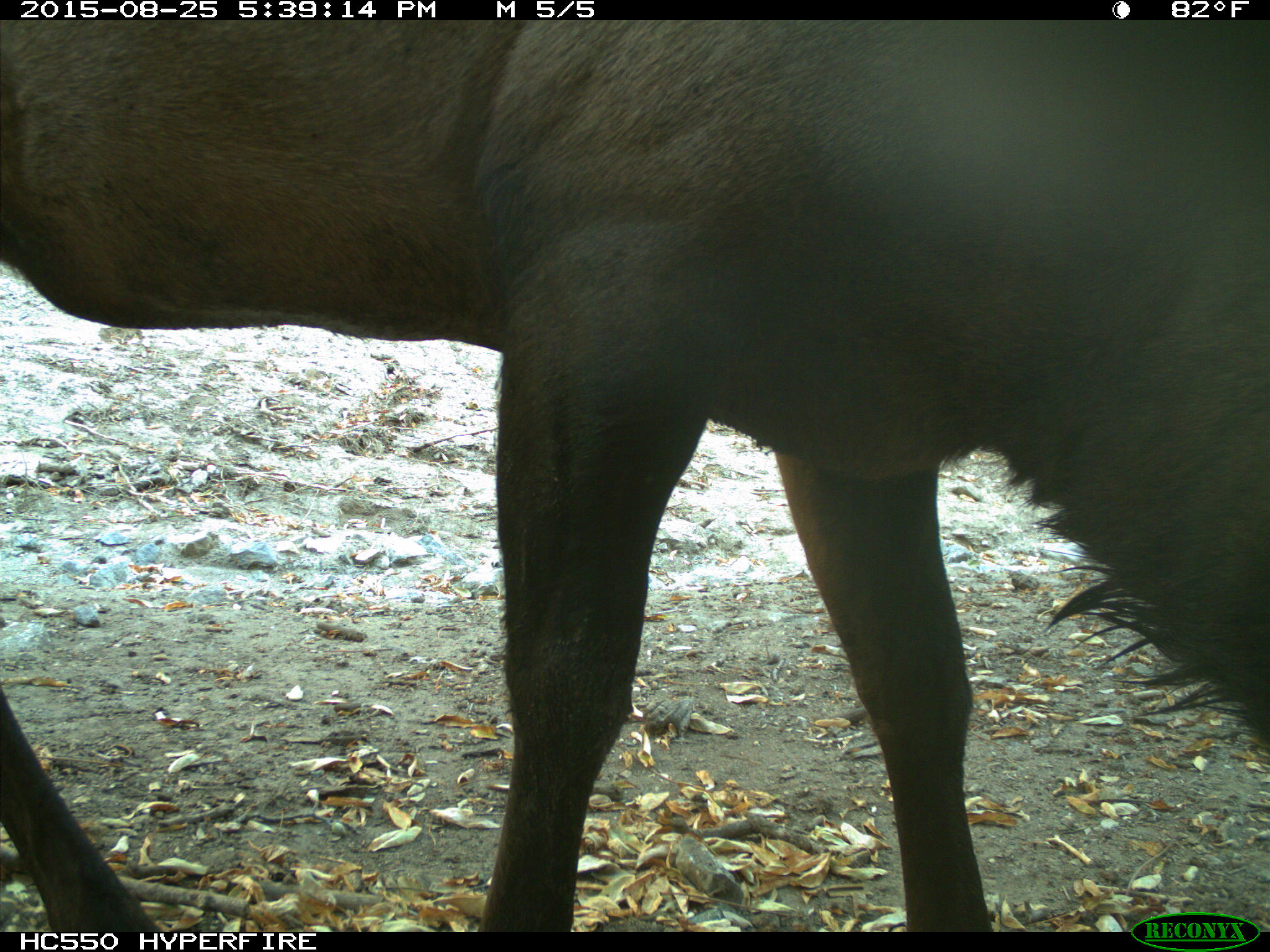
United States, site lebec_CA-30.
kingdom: Animalia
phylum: Chordata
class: Mammalia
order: Artiodactyla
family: Cervidae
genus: Cervus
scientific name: Cervus canadensis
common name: elk